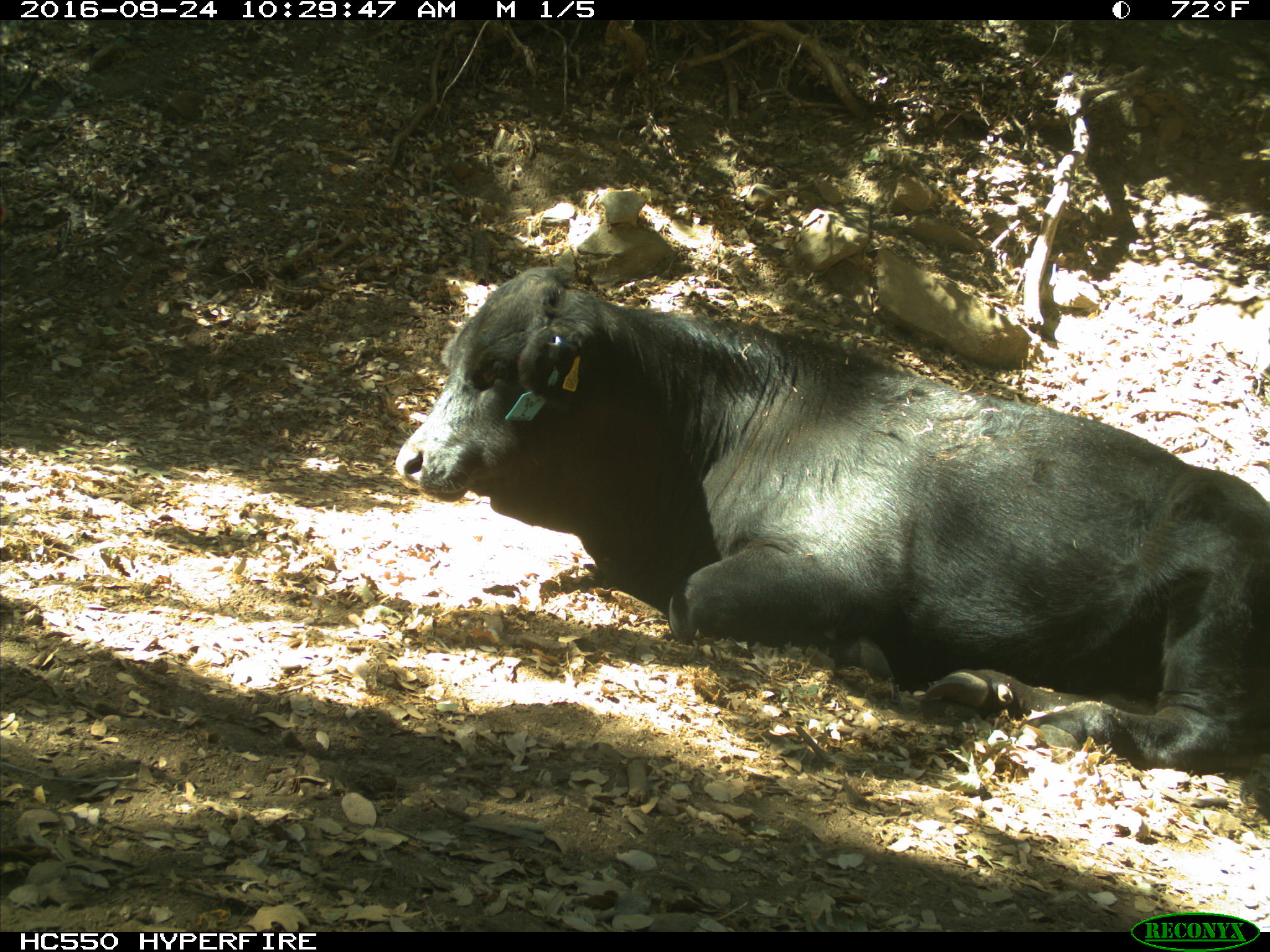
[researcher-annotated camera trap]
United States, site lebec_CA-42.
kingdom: Animalia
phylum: Chordata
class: Mammalia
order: Artiodactyla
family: Bovidae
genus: Bos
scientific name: Bos taurus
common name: domestic cow